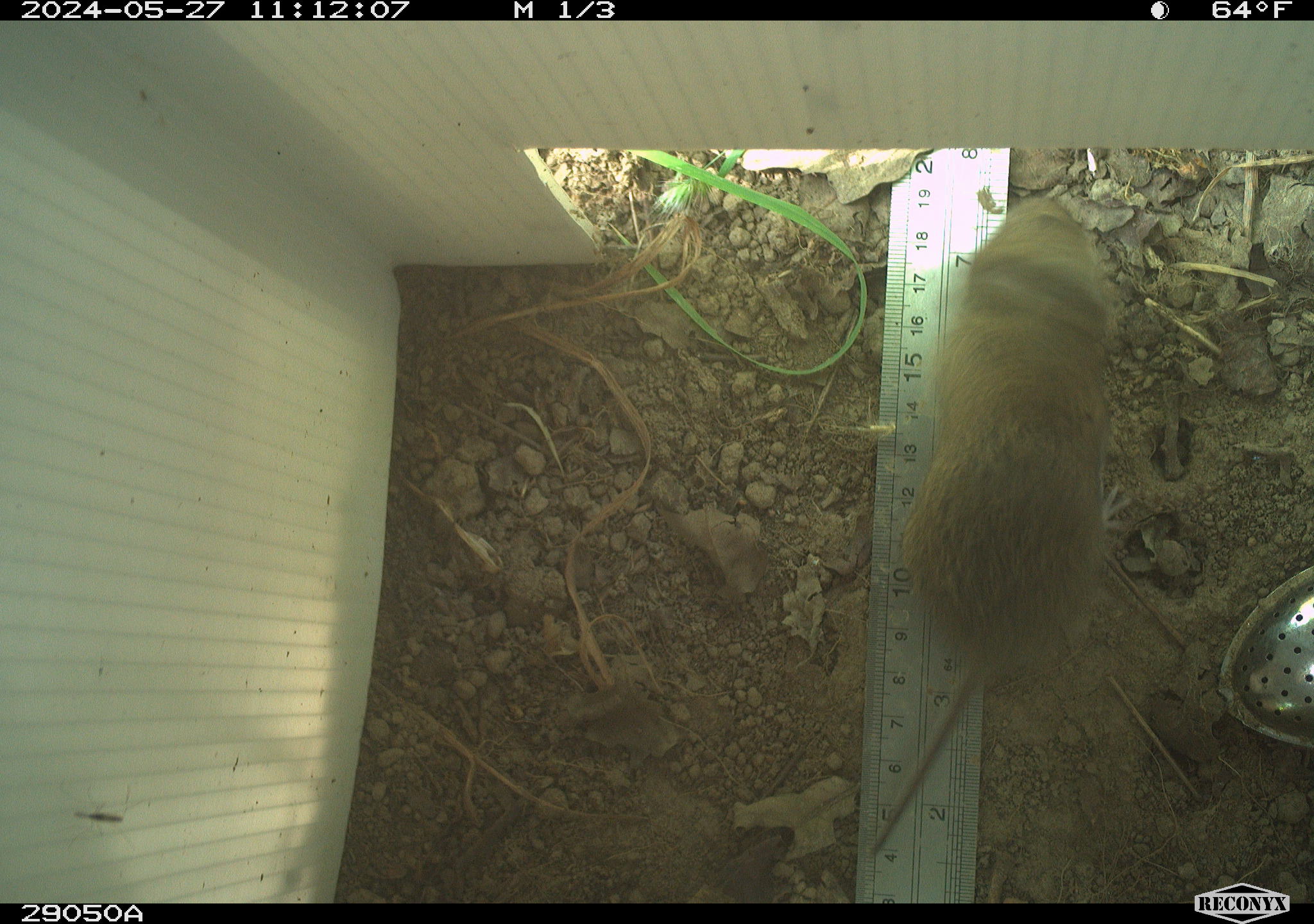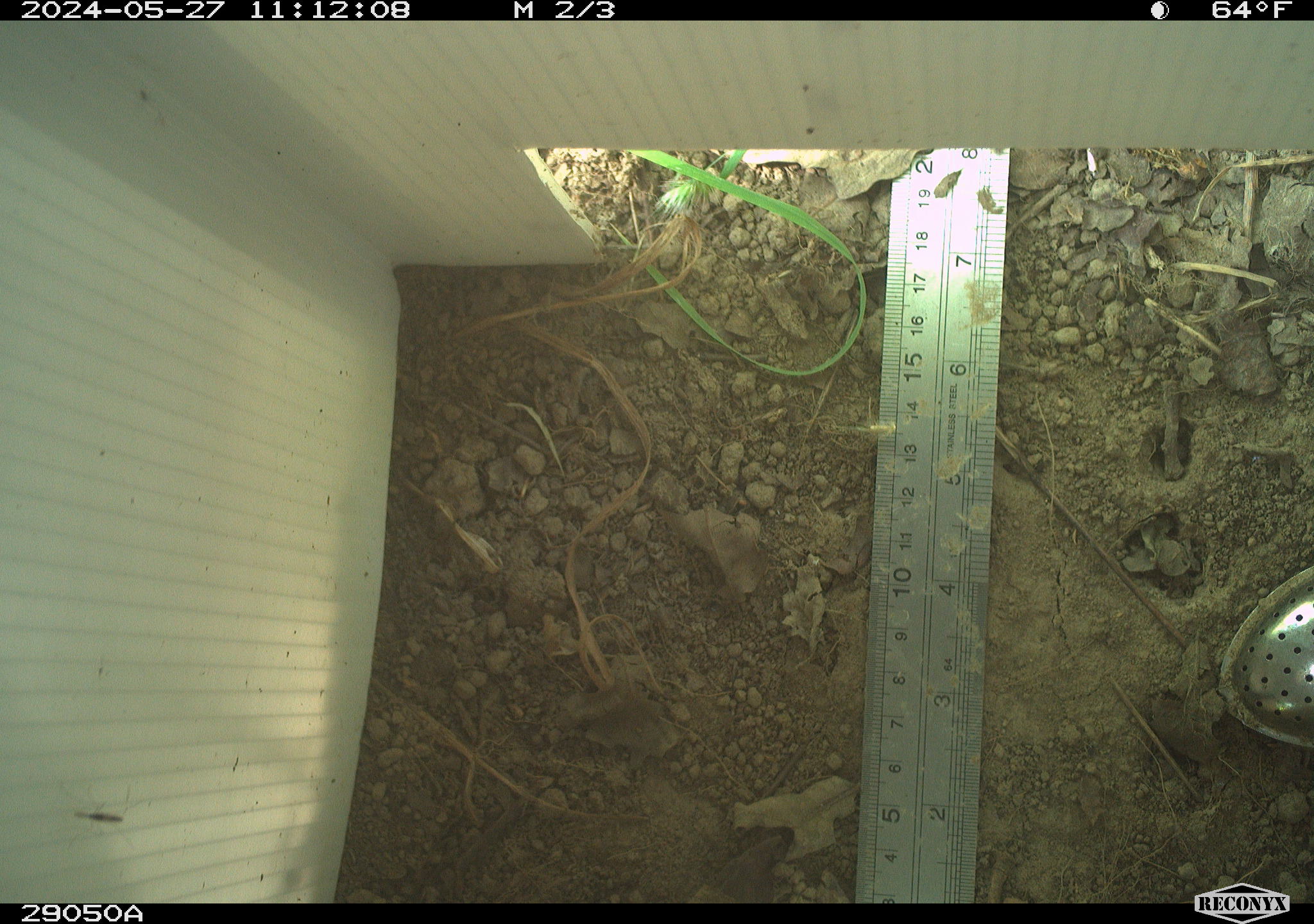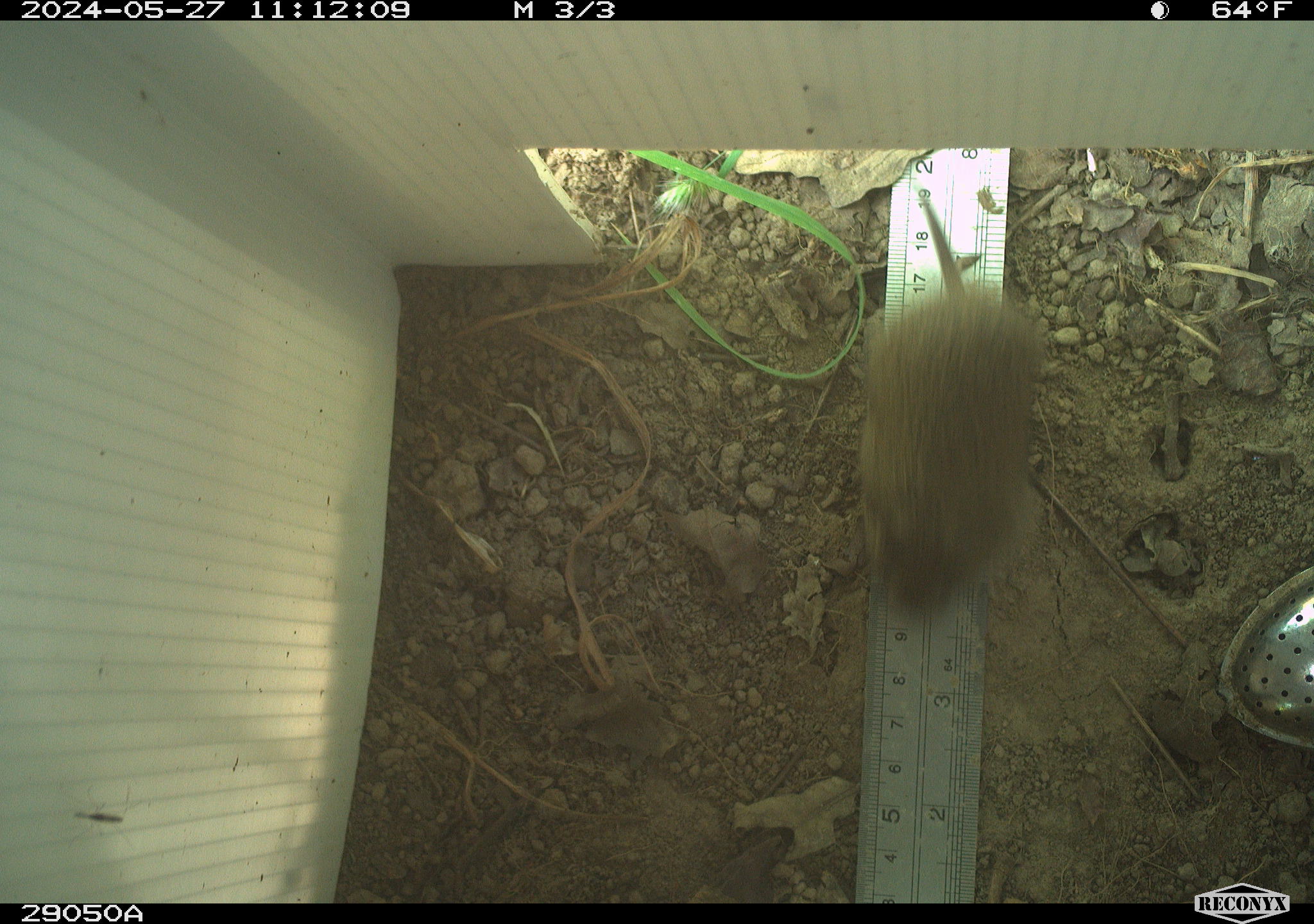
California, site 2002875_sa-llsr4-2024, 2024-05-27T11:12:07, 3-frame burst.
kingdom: Animalia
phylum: Chordata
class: Mammalia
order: Rodentia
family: Cricetidae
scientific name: Arvicolinae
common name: voles, lemmings, and muskrats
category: arvicolinae subfamily